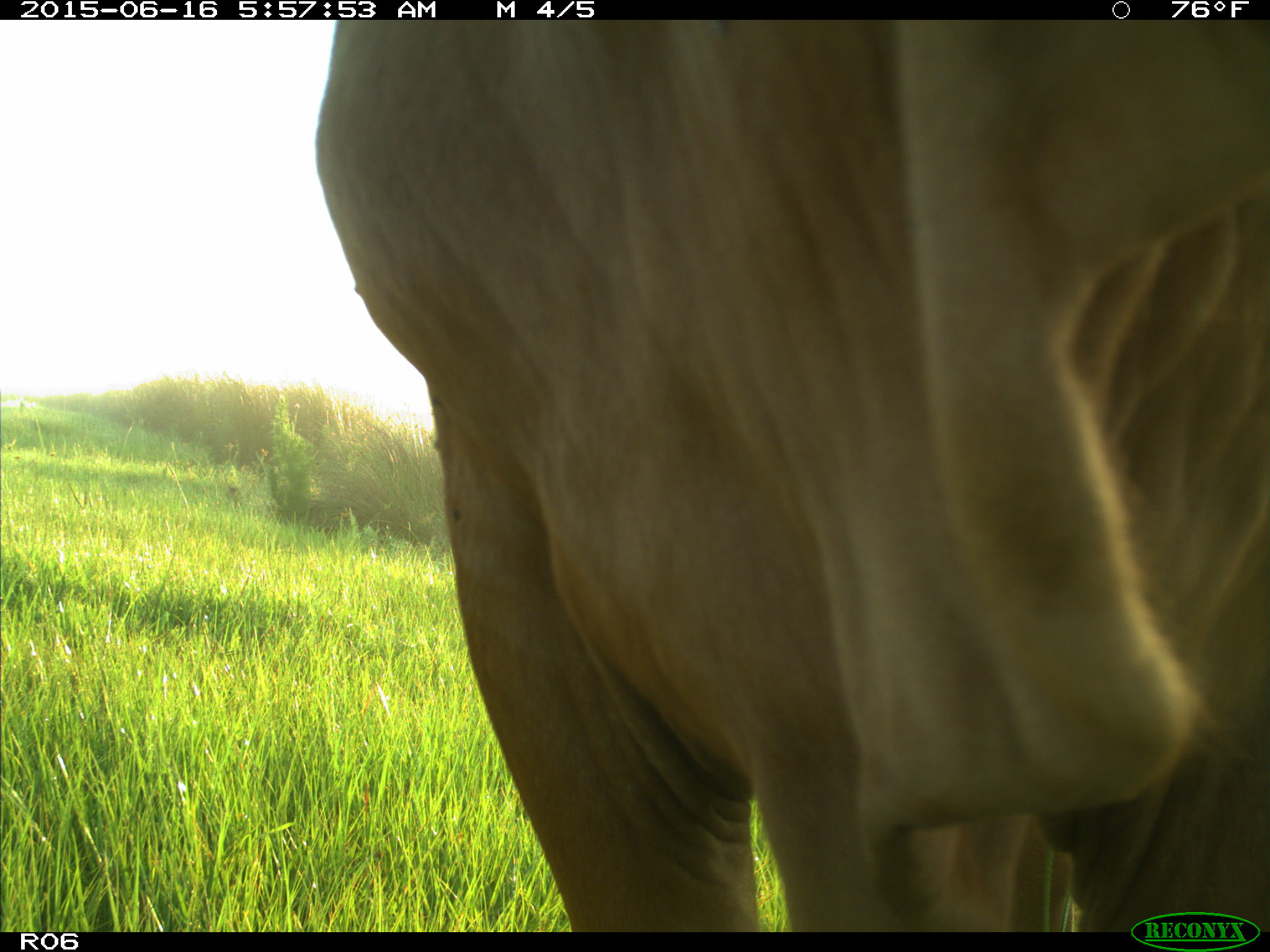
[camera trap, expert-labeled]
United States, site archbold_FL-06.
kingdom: Animalia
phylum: Chordata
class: Mammalia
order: Artiodactyla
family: Bovidae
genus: Bos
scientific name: Bos taurus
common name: domestic cow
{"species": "Bos taurus (domestic cow)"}